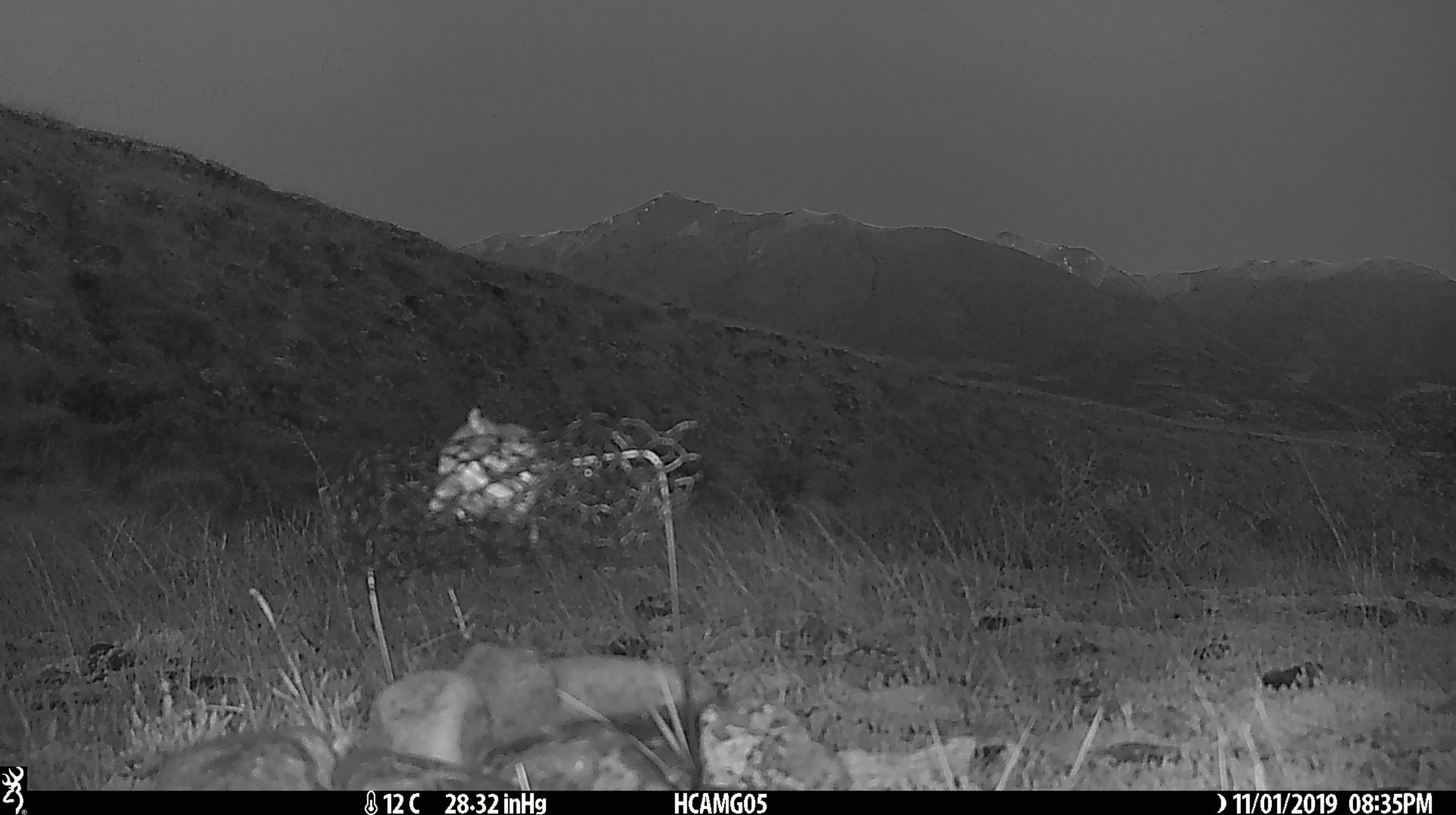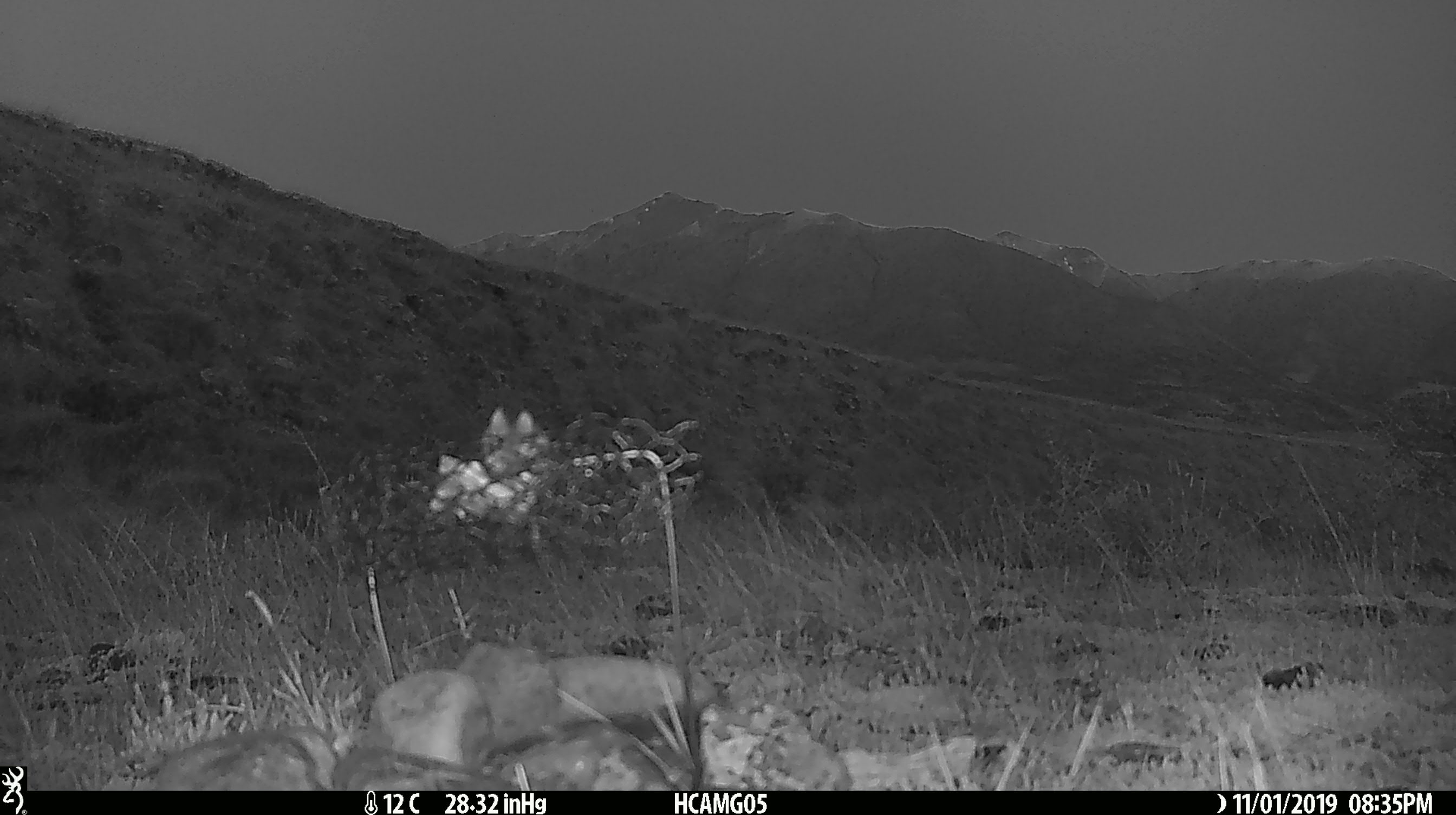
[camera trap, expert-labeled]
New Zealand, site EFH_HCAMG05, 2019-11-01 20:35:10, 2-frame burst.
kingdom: Animalia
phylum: Chordata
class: Mammalia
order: Rodentia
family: Muridae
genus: Mus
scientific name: Mus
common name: mouse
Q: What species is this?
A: Mouse (Mus).